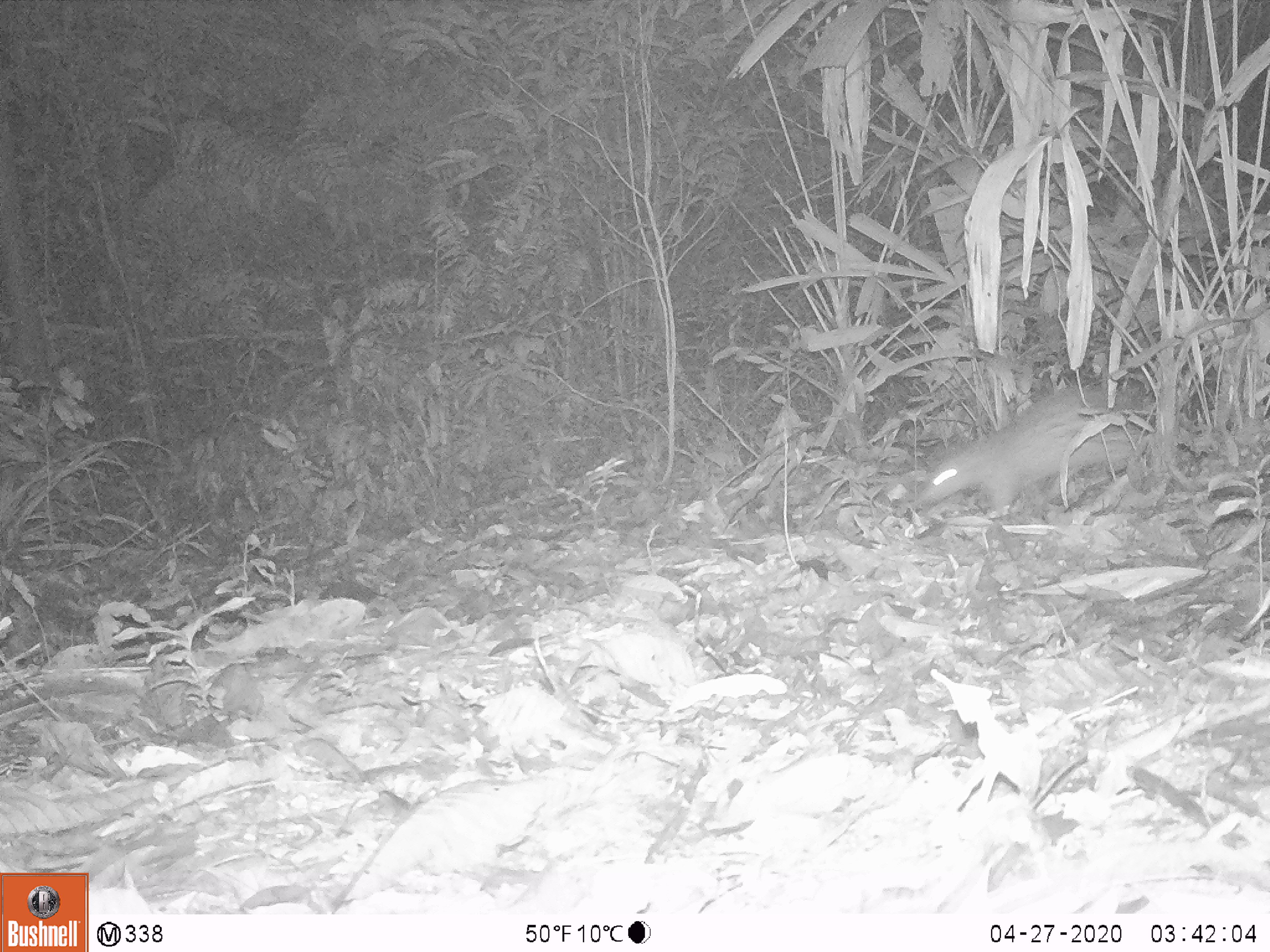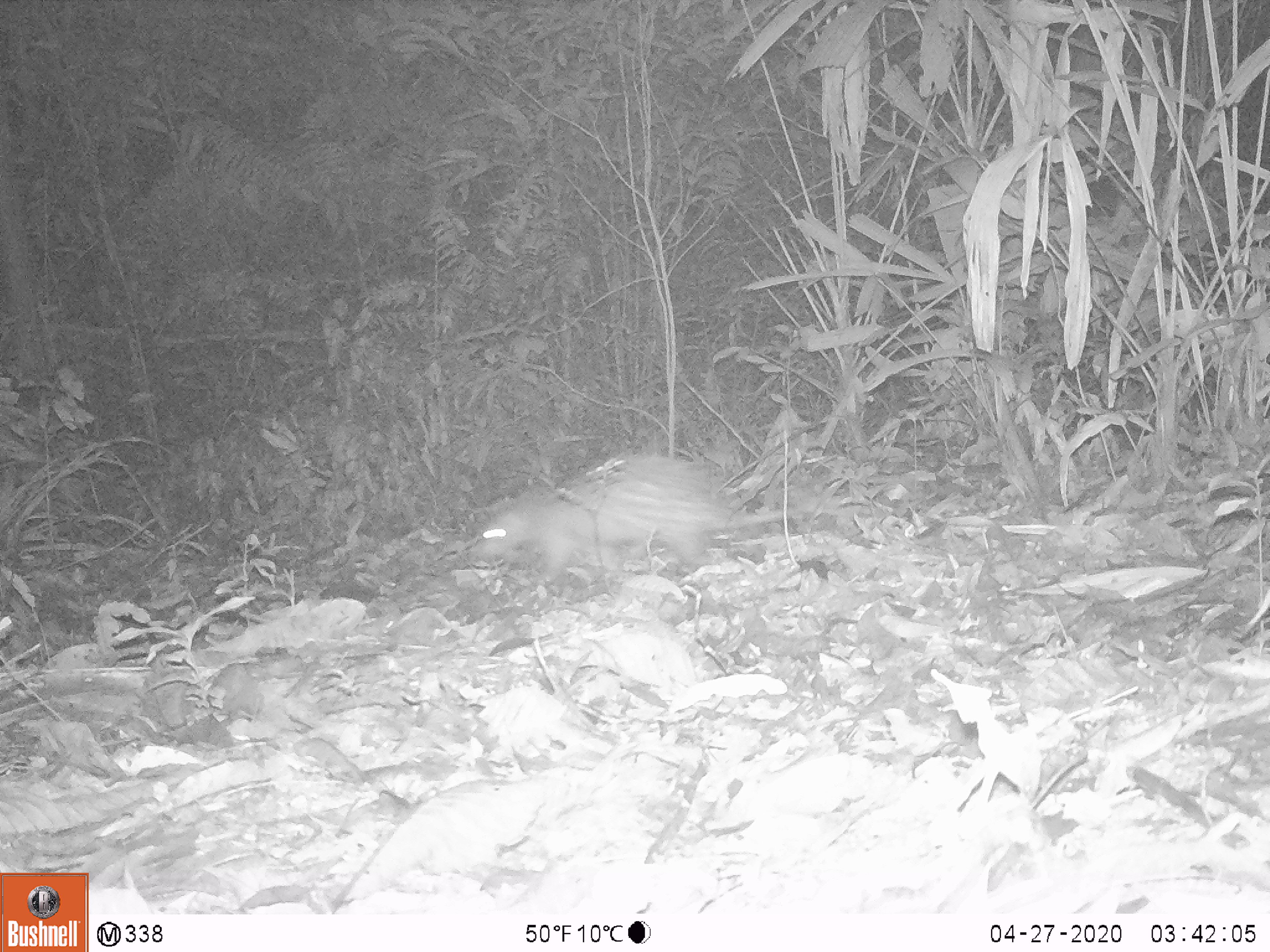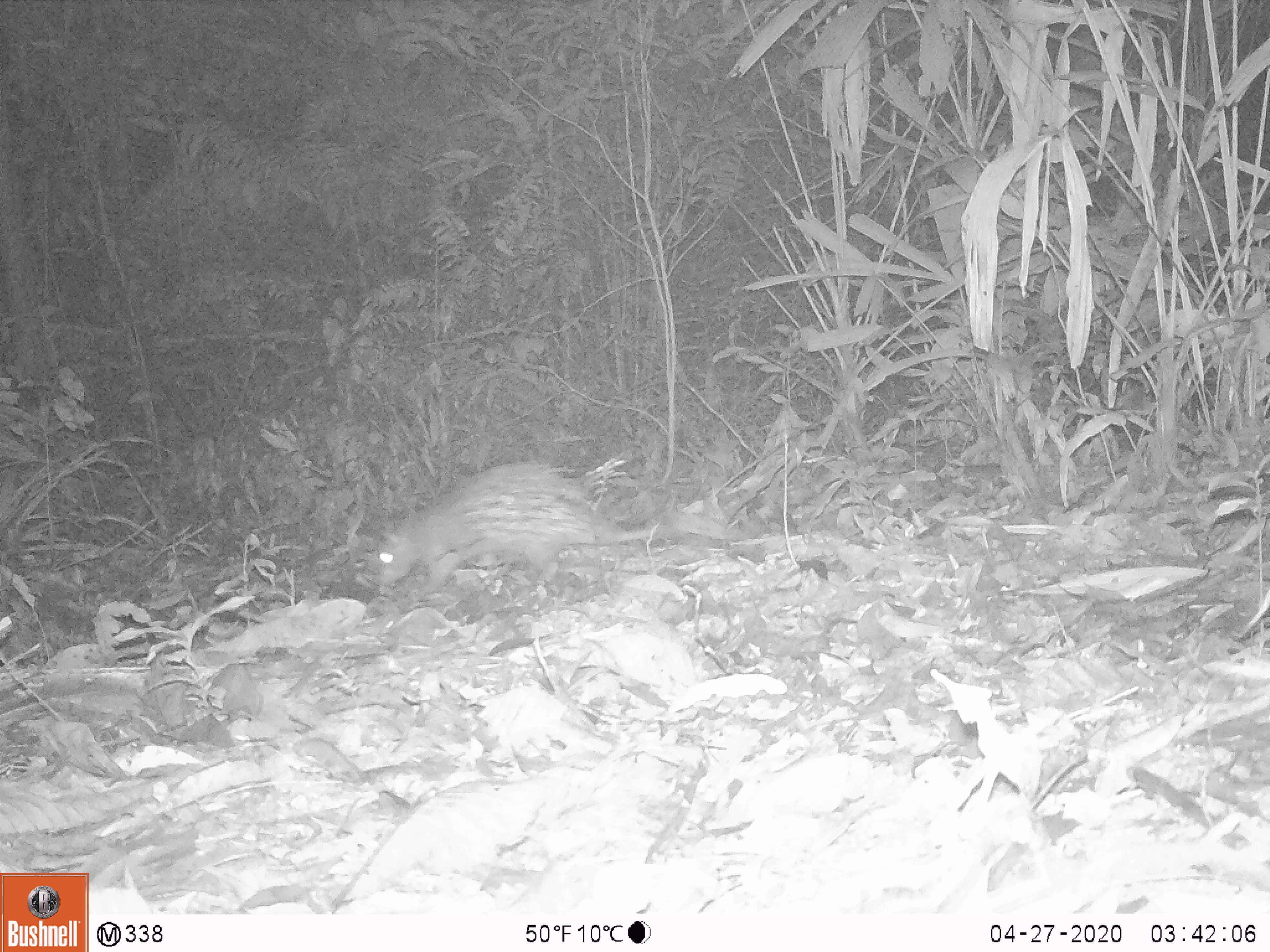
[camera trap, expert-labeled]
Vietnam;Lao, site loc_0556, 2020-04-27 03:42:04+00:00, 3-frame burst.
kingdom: Animalia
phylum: Chordata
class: Mammalia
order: Rodentia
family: Hystricidae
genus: Atherurus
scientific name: Atherurus macrourus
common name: asiatic brush-tailed porcupine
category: asiatic brush tailed porcupine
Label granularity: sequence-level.